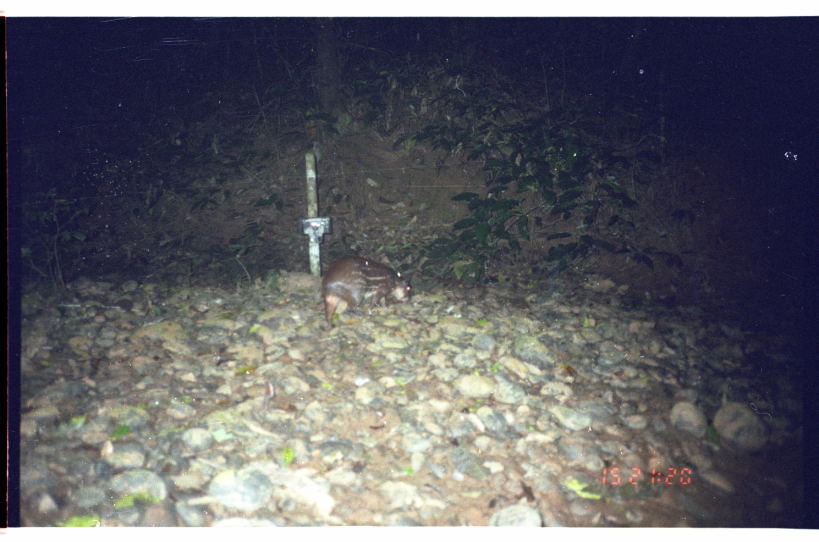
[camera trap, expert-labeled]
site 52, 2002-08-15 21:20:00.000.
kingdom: Animalia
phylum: Chordata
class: Mammalia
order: Rodentia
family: Cuniculidae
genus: Cuniculus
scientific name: Cuniculus paca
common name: spotted paca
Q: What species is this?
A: Cuniculus paca (spotted paca).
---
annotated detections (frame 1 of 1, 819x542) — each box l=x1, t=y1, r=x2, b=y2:
cuniculus paca: l=320, t=253, r=412, b=330